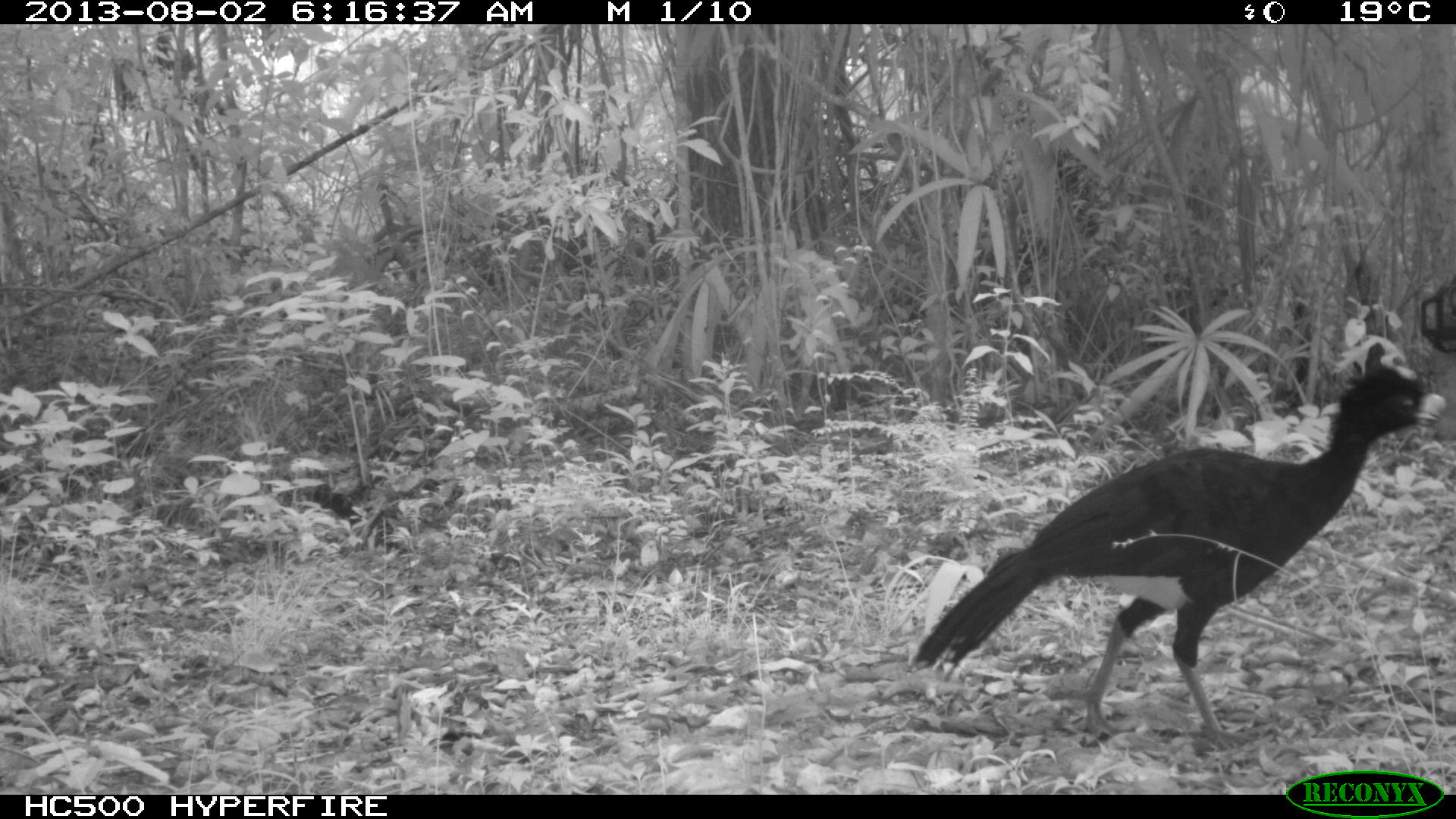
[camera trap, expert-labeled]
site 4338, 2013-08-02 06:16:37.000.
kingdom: Animalia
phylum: Chordata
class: Aves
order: Galliformes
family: Cracidae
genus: Crax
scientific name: Crax rubra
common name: great curassow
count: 1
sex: male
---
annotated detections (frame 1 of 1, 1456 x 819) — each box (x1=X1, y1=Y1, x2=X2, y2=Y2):
crax rubra: (x1=907, y1=342, x2=1445, y2=752)